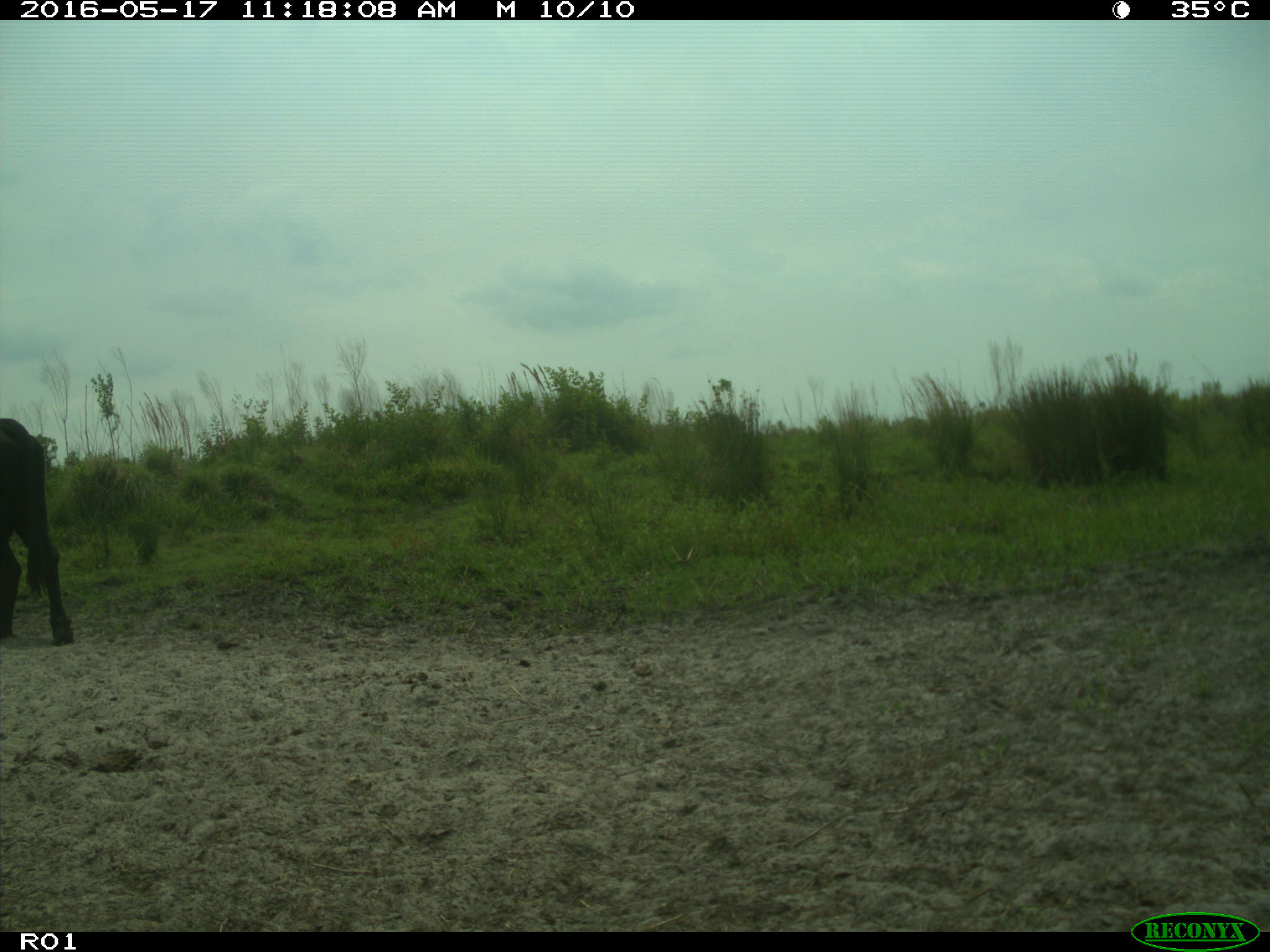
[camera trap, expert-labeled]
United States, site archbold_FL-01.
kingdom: Animalia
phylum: Chordata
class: Mammalia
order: Artiodactyla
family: Bovidae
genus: Bos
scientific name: Bos taurus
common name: domestic cow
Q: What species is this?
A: Bos taurus (domestic cow).